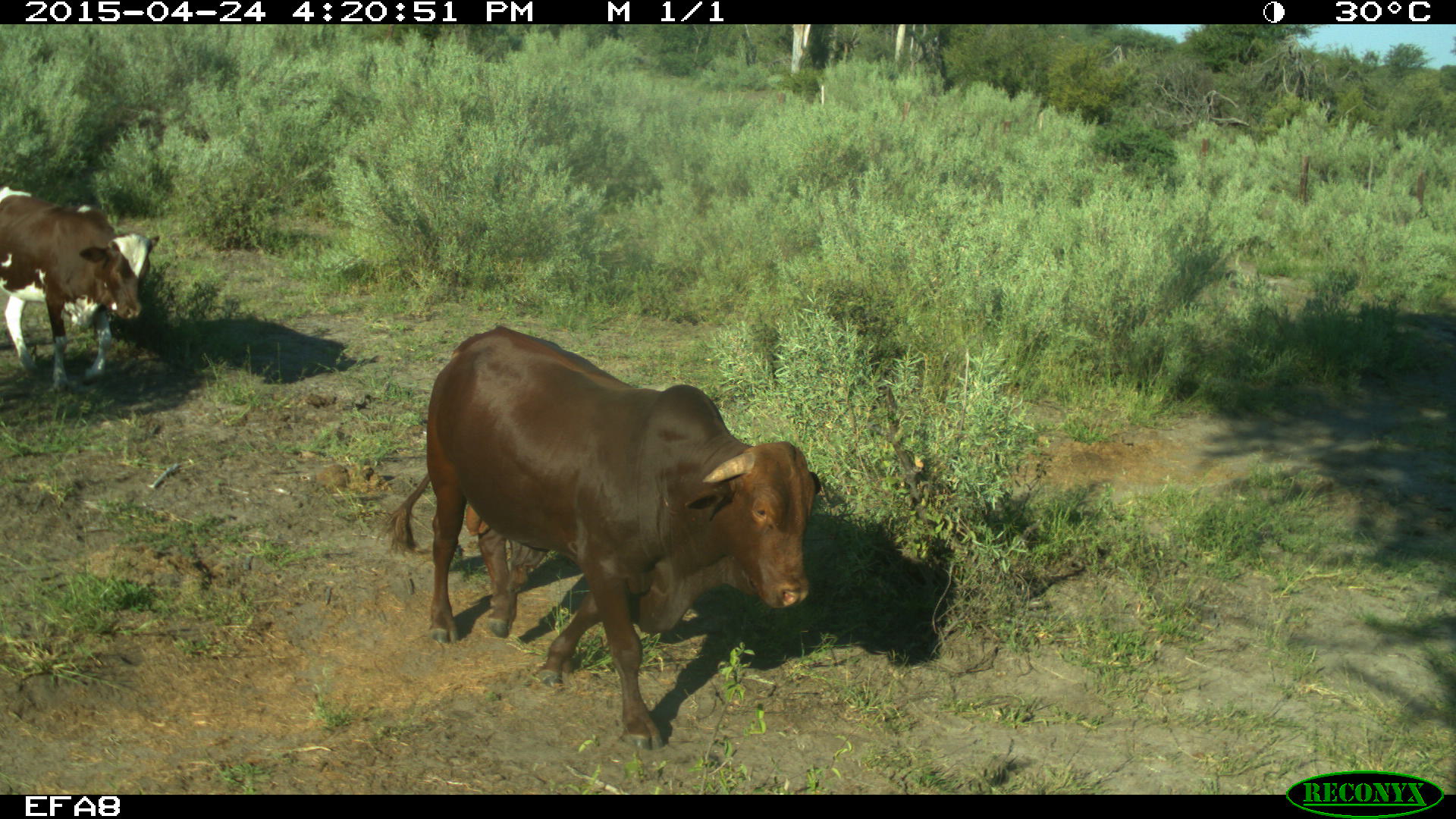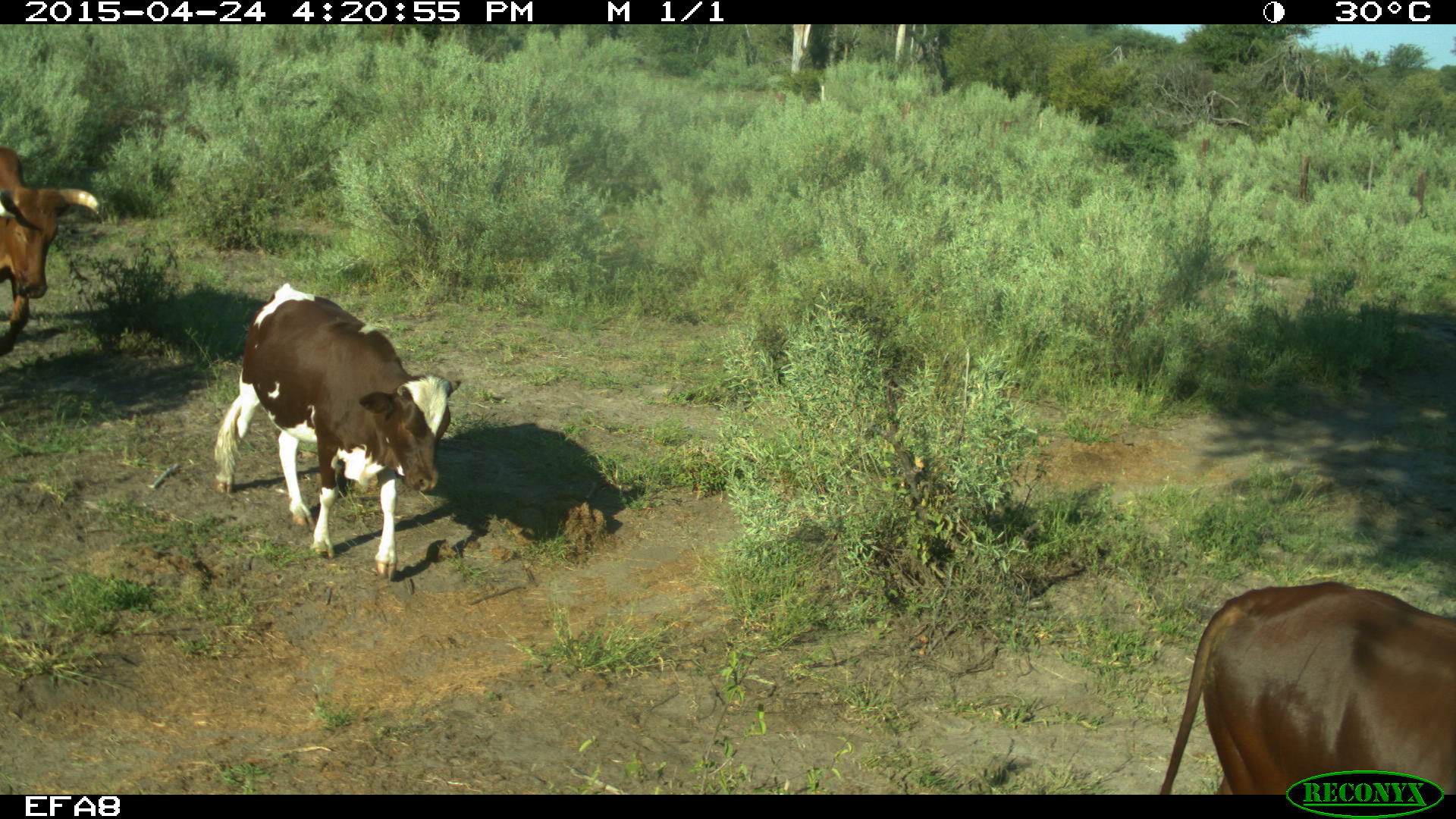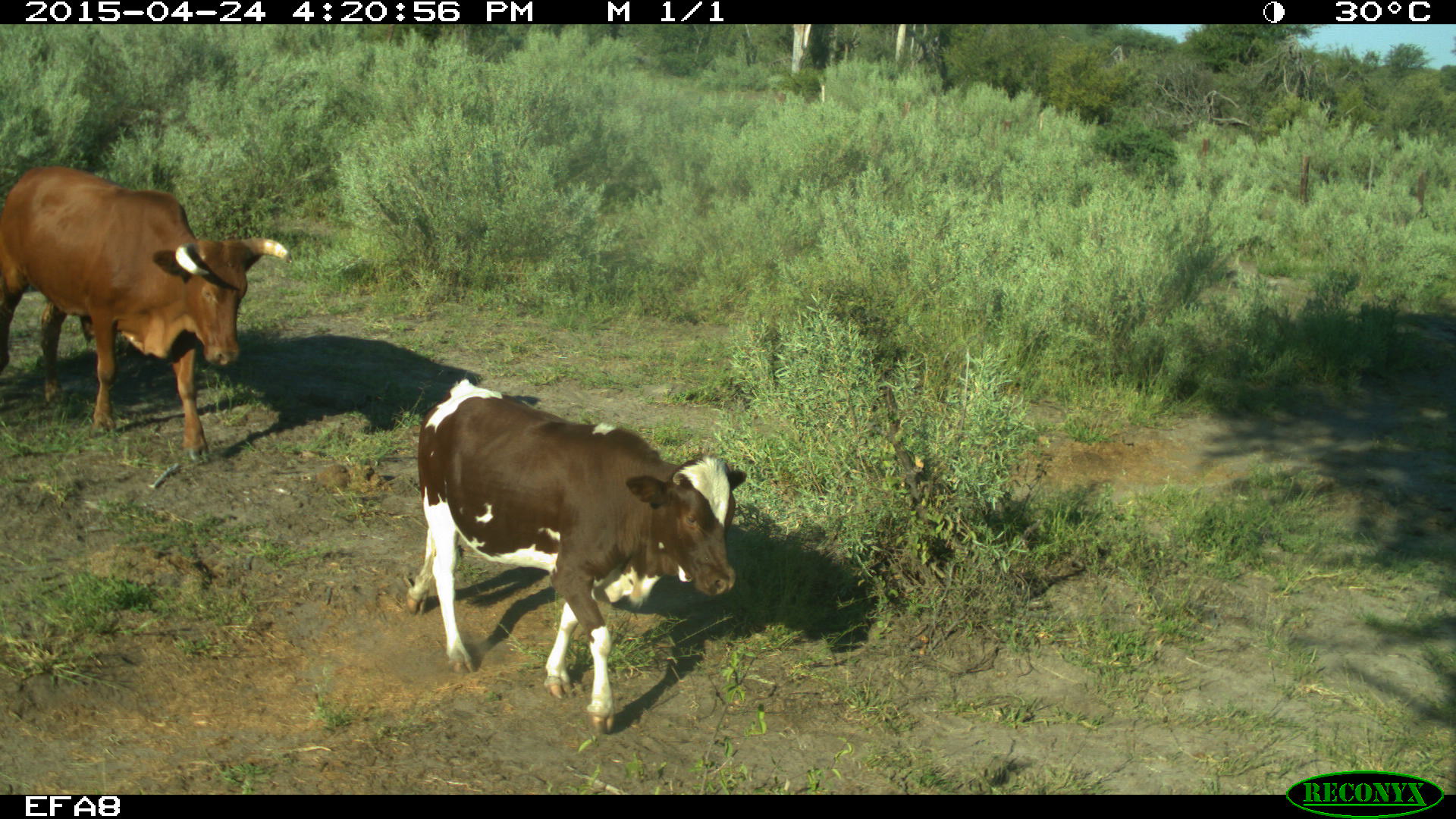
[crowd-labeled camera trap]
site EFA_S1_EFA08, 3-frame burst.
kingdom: Animalia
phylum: Chordata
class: Mammalia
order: Artiodactyla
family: Bovidae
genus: Bos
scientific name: Bos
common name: cattle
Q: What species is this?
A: Cattle (Bos).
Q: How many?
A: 3.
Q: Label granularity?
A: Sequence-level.